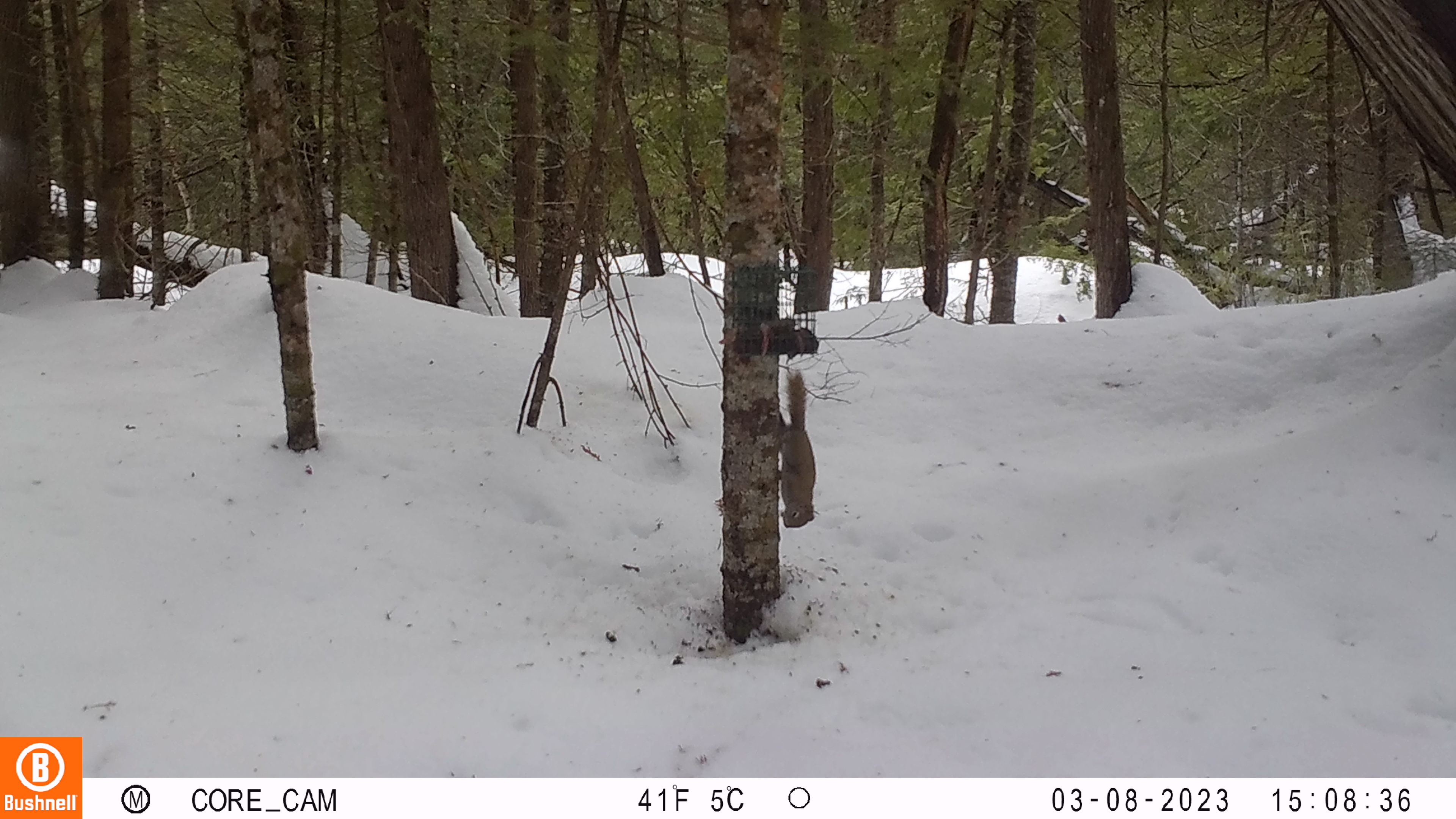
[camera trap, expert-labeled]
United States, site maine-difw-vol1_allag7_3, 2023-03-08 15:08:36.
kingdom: Animalia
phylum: Chordata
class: Mammalia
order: Rodentia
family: Sciuridae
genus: Tamiasciurus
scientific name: Tamiasciurus hudsonicus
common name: red squirrel